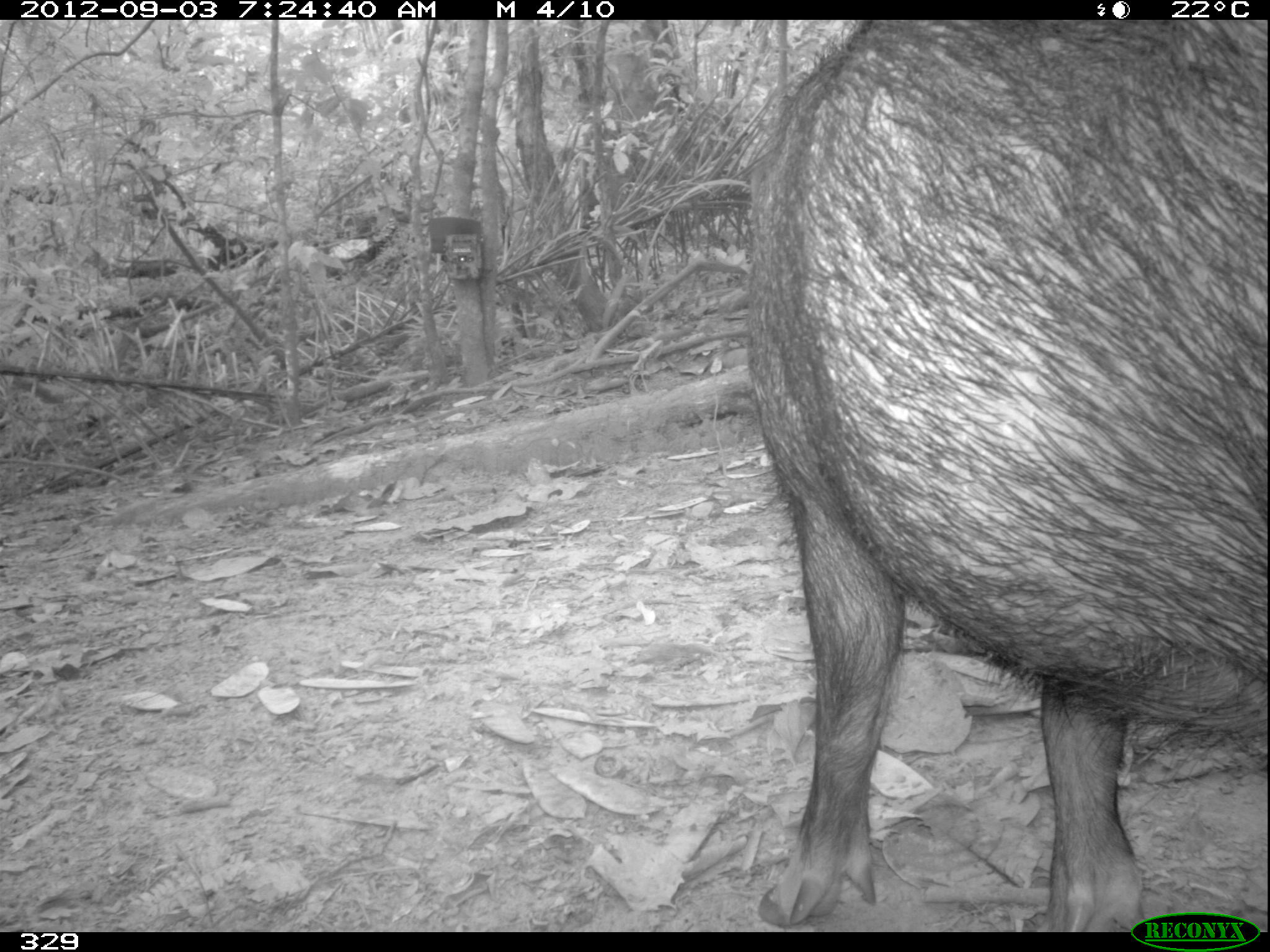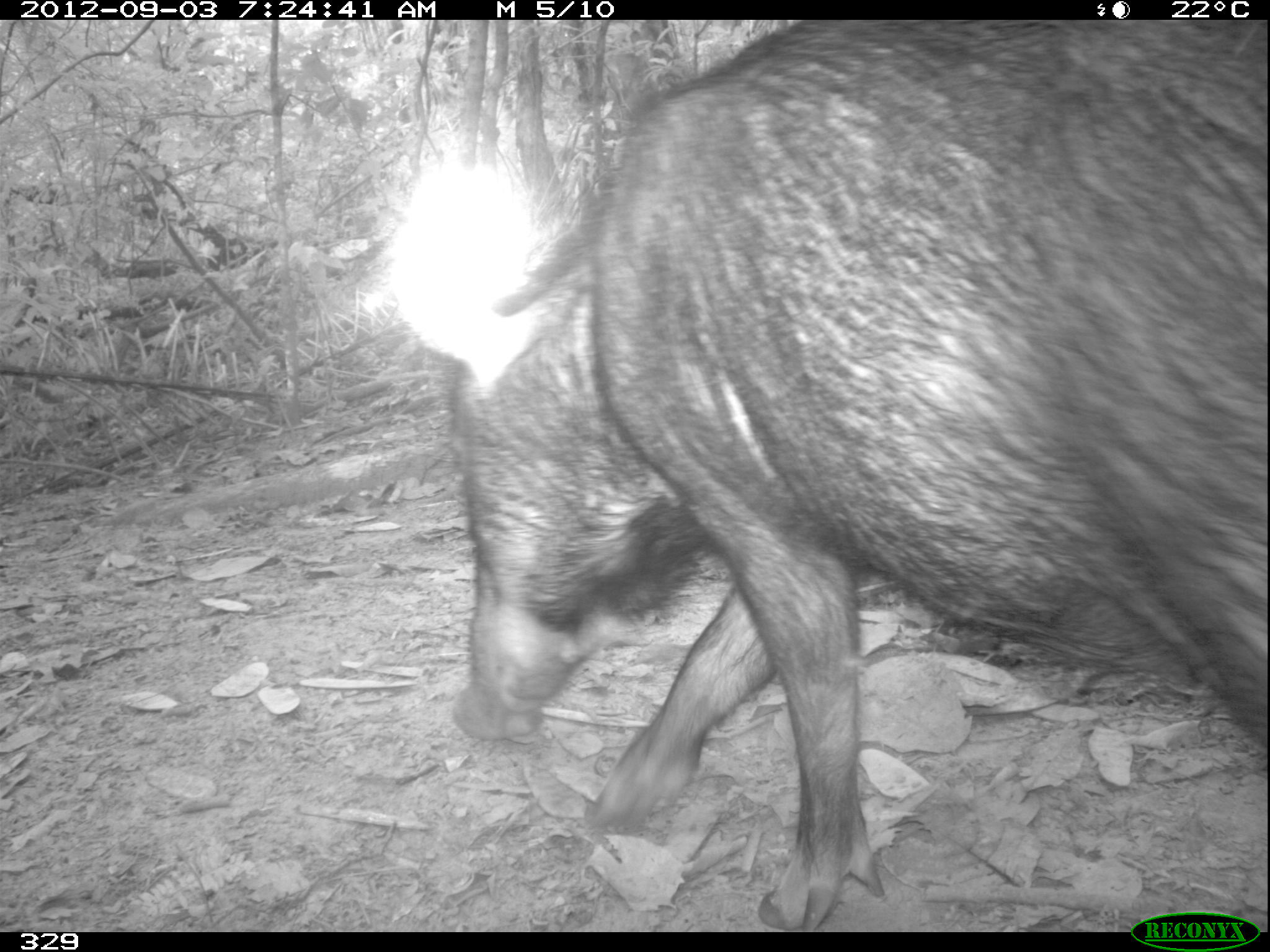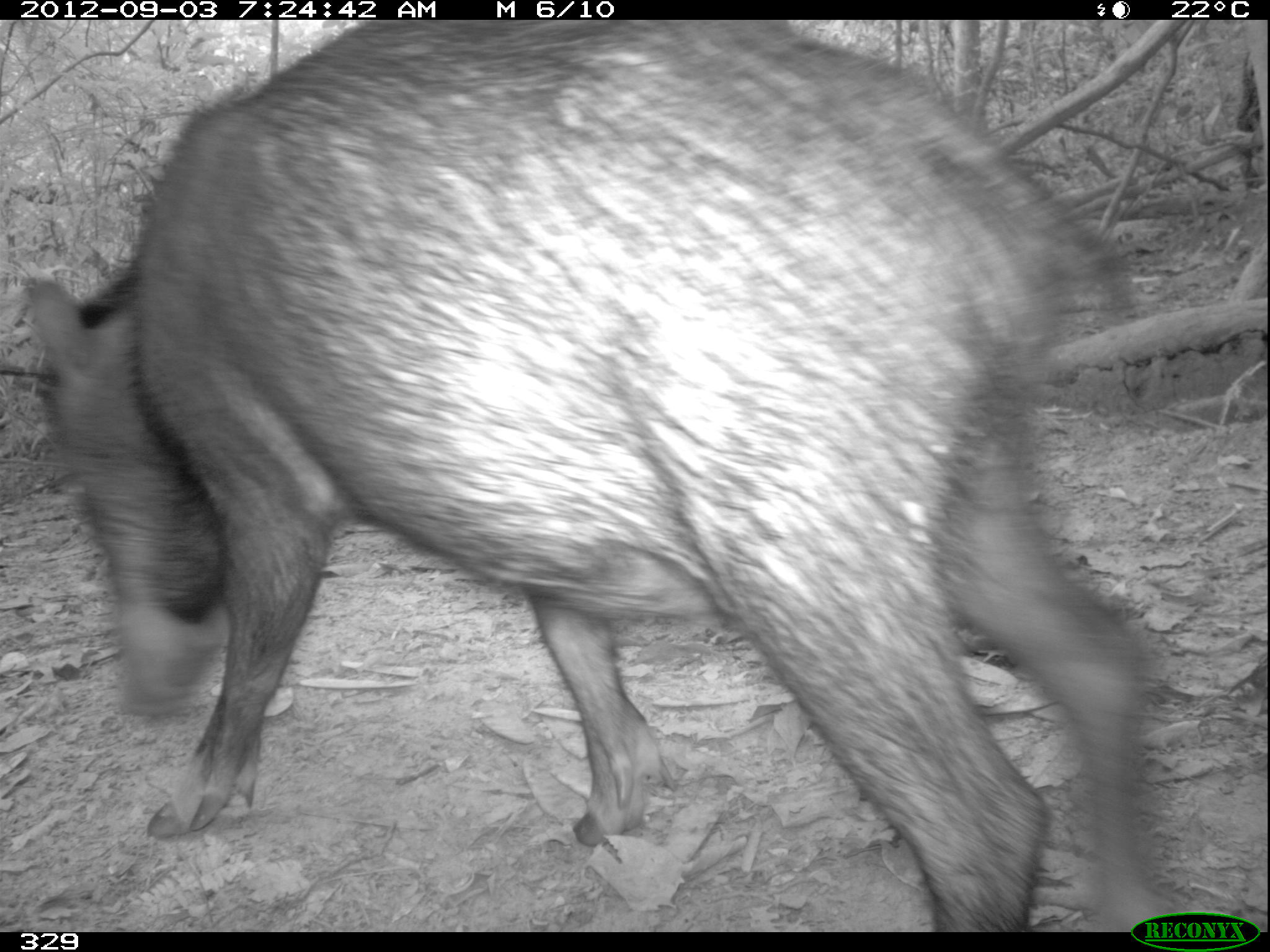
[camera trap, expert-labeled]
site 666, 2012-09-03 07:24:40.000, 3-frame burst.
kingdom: Animalia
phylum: Chordata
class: Mammalia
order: Artiodactyla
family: Tayassuidae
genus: Tayassu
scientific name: Tayassu pecari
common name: white-lipped peccary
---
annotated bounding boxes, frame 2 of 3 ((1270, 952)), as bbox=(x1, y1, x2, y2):
tayassu pecari: bbox=(443, 20, 1270, 932)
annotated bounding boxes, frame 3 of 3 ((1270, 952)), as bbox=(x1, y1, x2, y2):
tayassu pecari: bbox=(16, 20, 1184, 932)